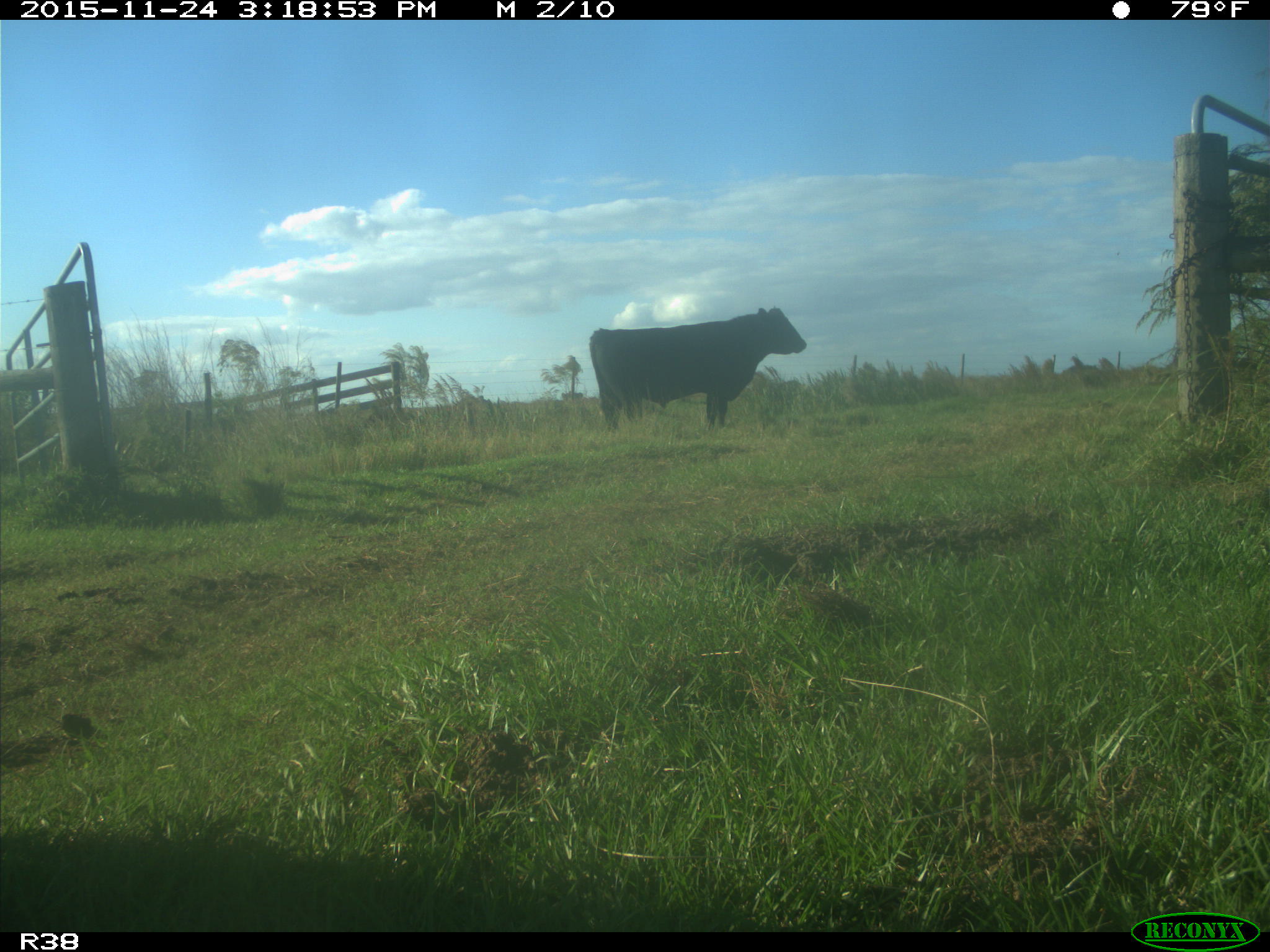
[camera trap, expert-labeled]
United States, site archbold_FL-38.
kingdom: Animalia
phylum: Chordata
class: Mammalia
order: Artiodactyla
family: Bovidae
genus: Bos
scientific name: Bos taurus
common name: domestic cow